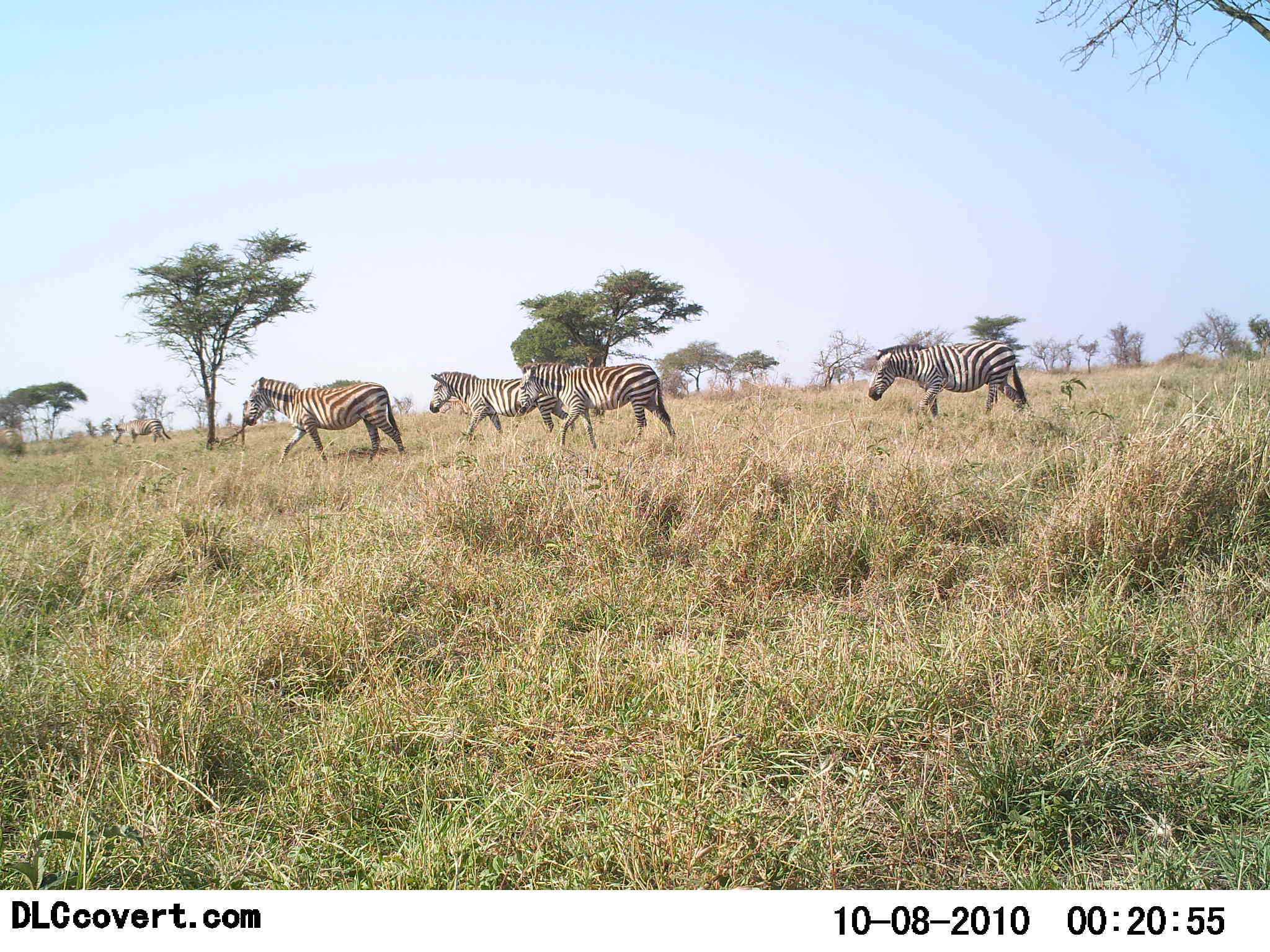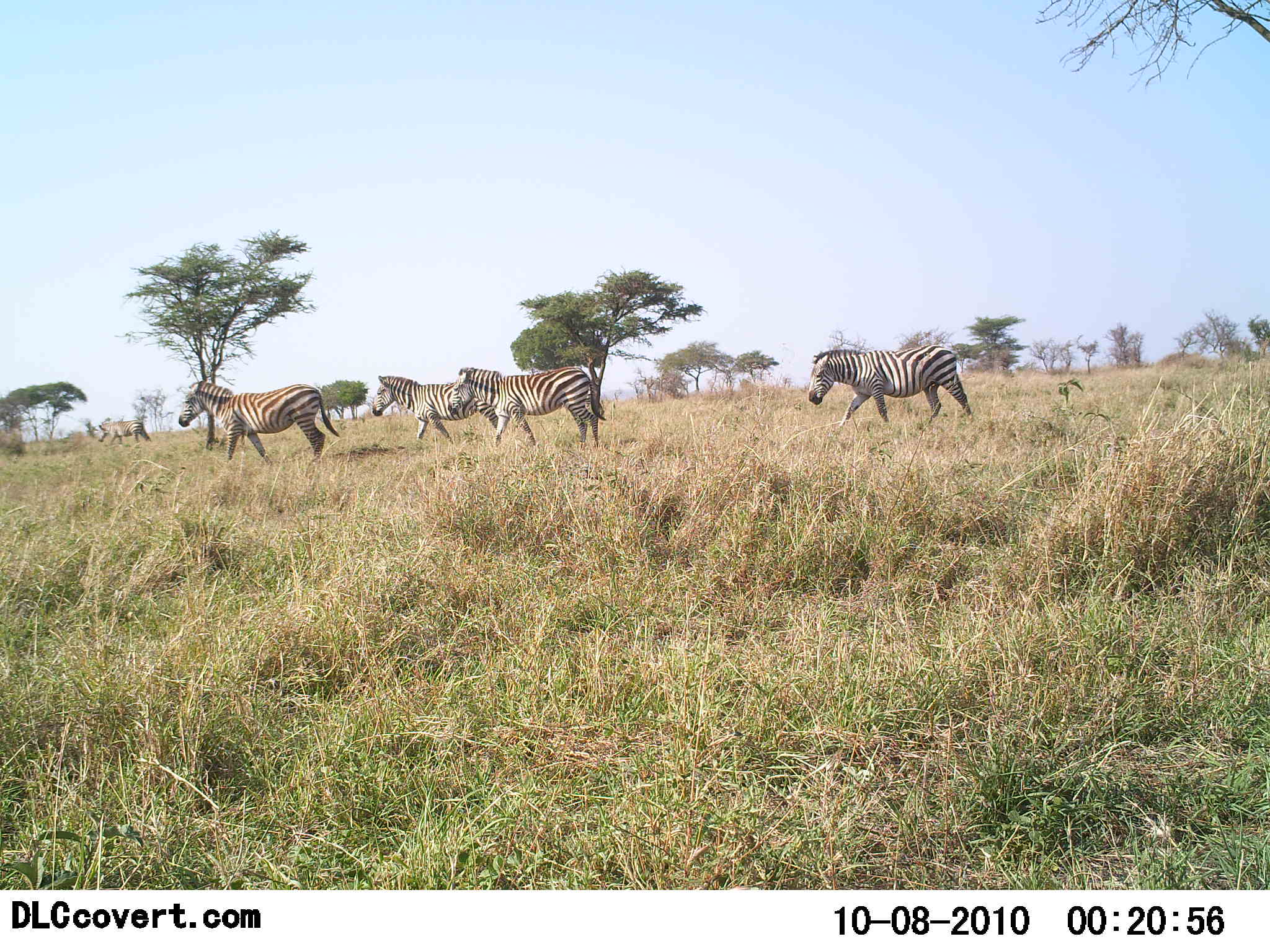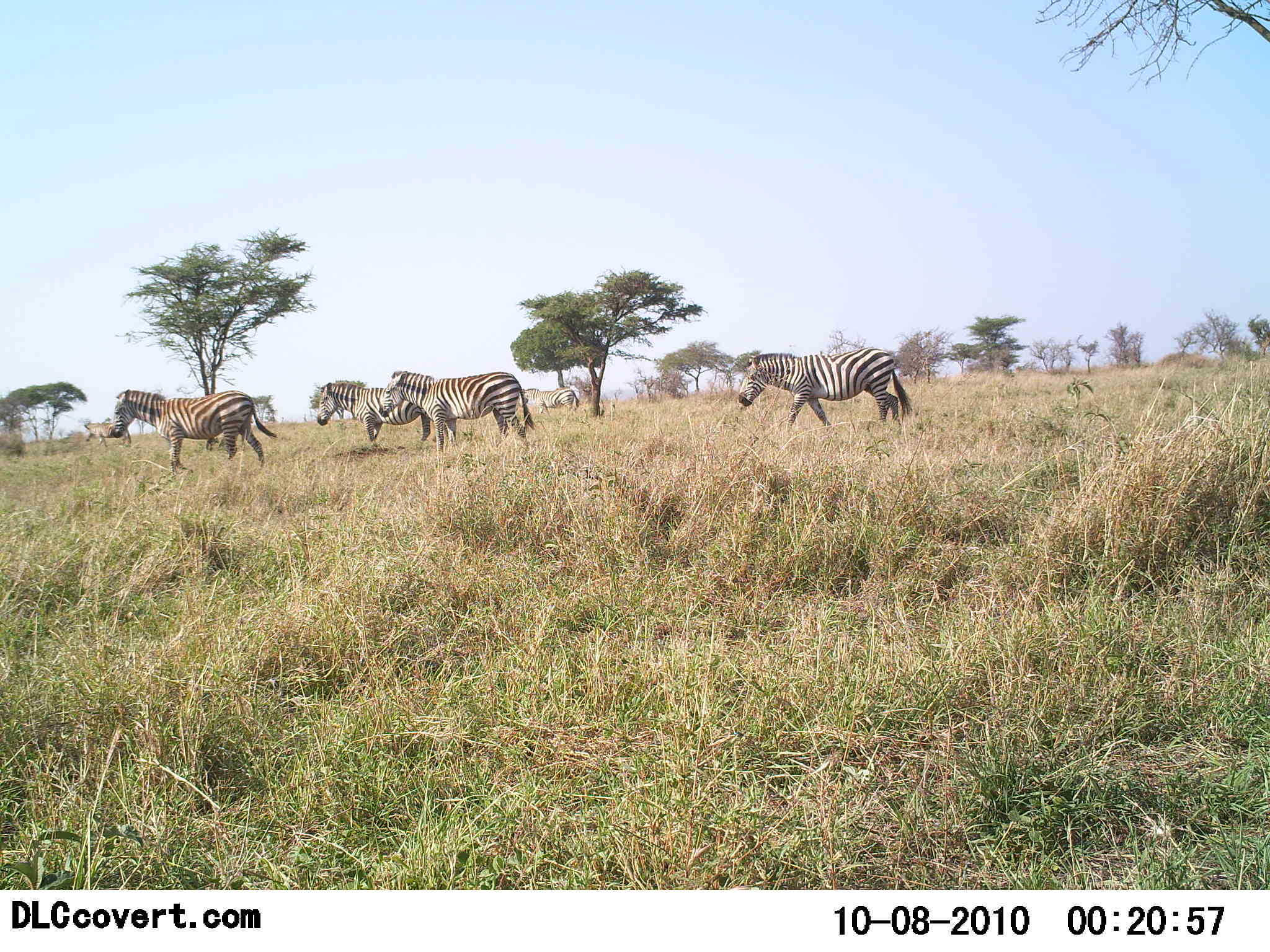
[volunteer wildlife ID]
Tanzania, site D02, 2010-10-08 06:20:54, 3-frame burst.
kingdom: Animalia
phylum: Chordata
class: Mammalia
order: Perissodactyla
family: Equidae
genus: Equus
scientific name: Equus quagga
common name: plains zebra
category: zebra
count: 4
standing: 0%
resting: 0%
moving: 100%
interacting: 0%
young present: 0%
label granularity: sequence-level